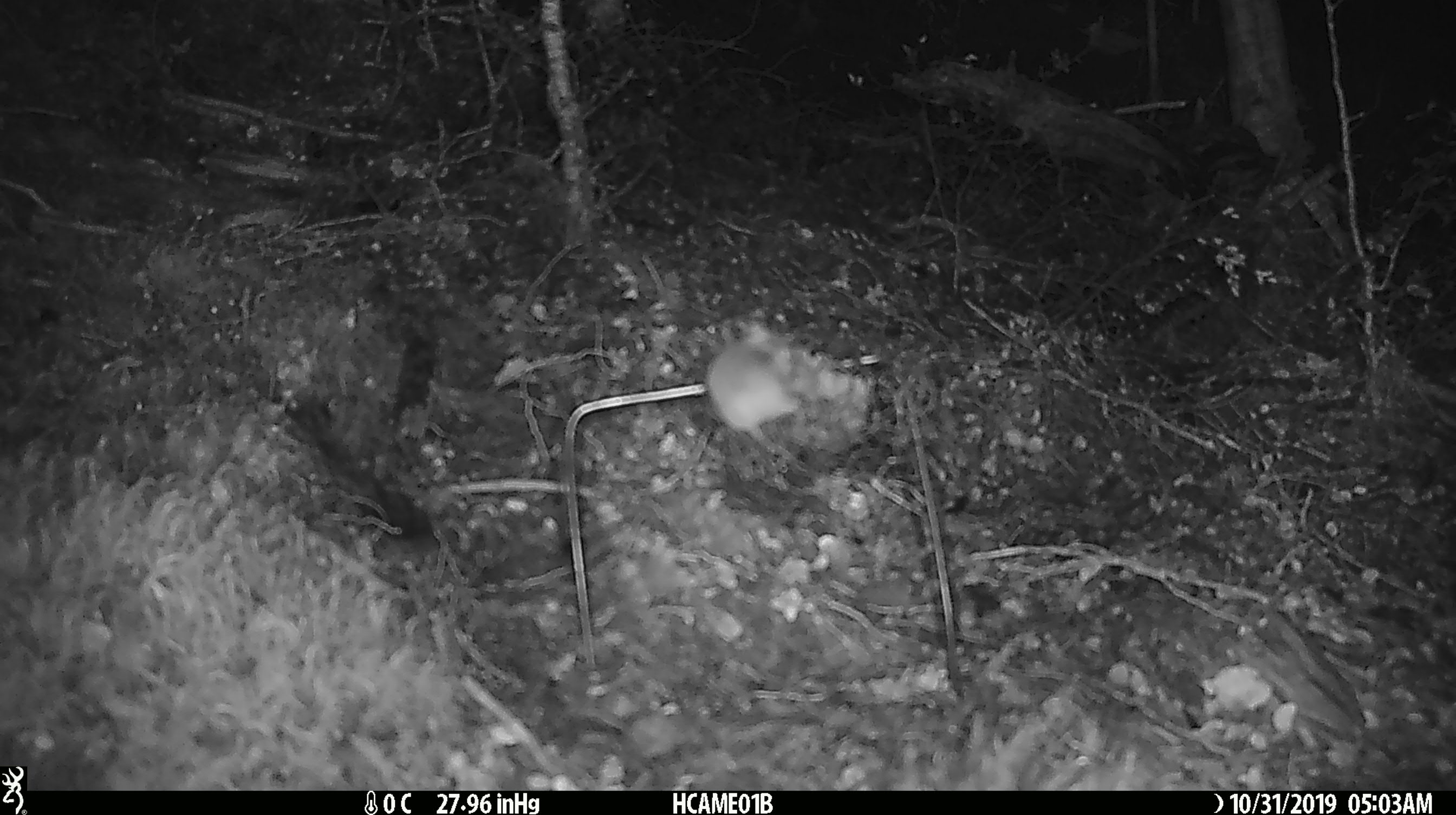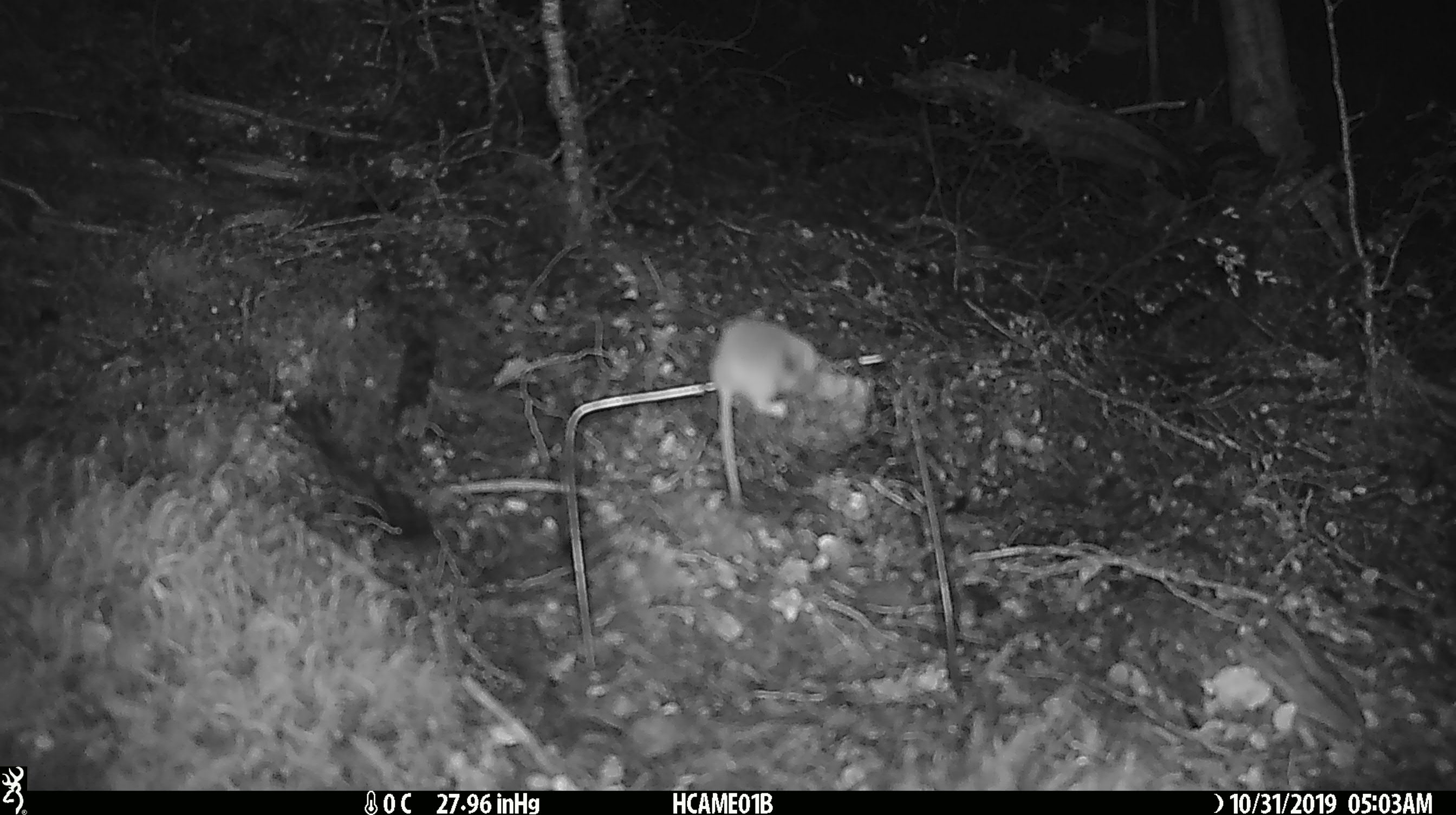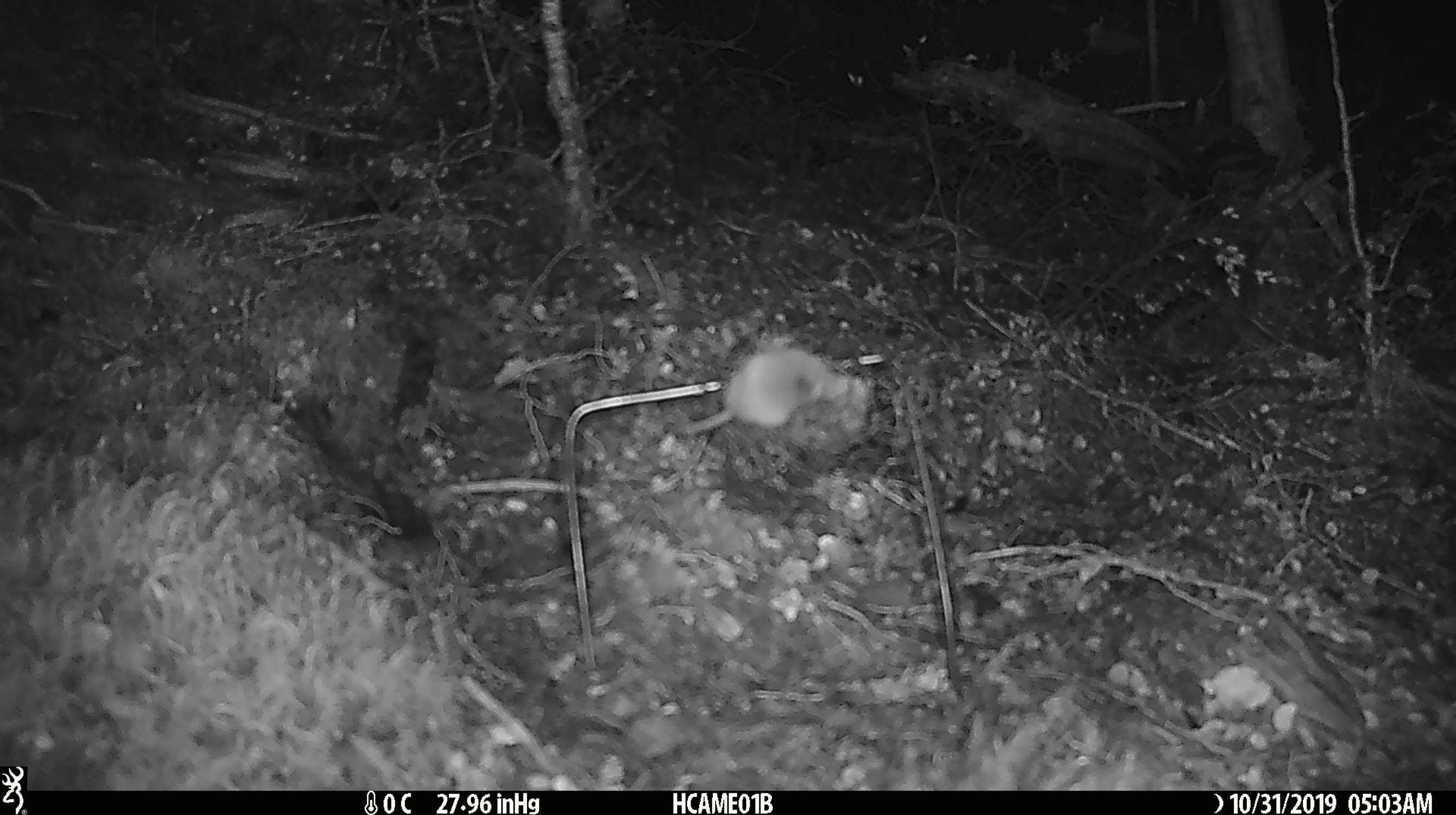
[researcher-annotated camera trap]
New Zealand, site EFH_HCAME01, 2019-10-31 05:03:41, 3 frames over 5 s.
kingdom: Animalia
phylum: Chordata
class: Mammalia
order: Rodentia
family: Muridae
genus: Mus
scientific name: Mus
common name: mouse